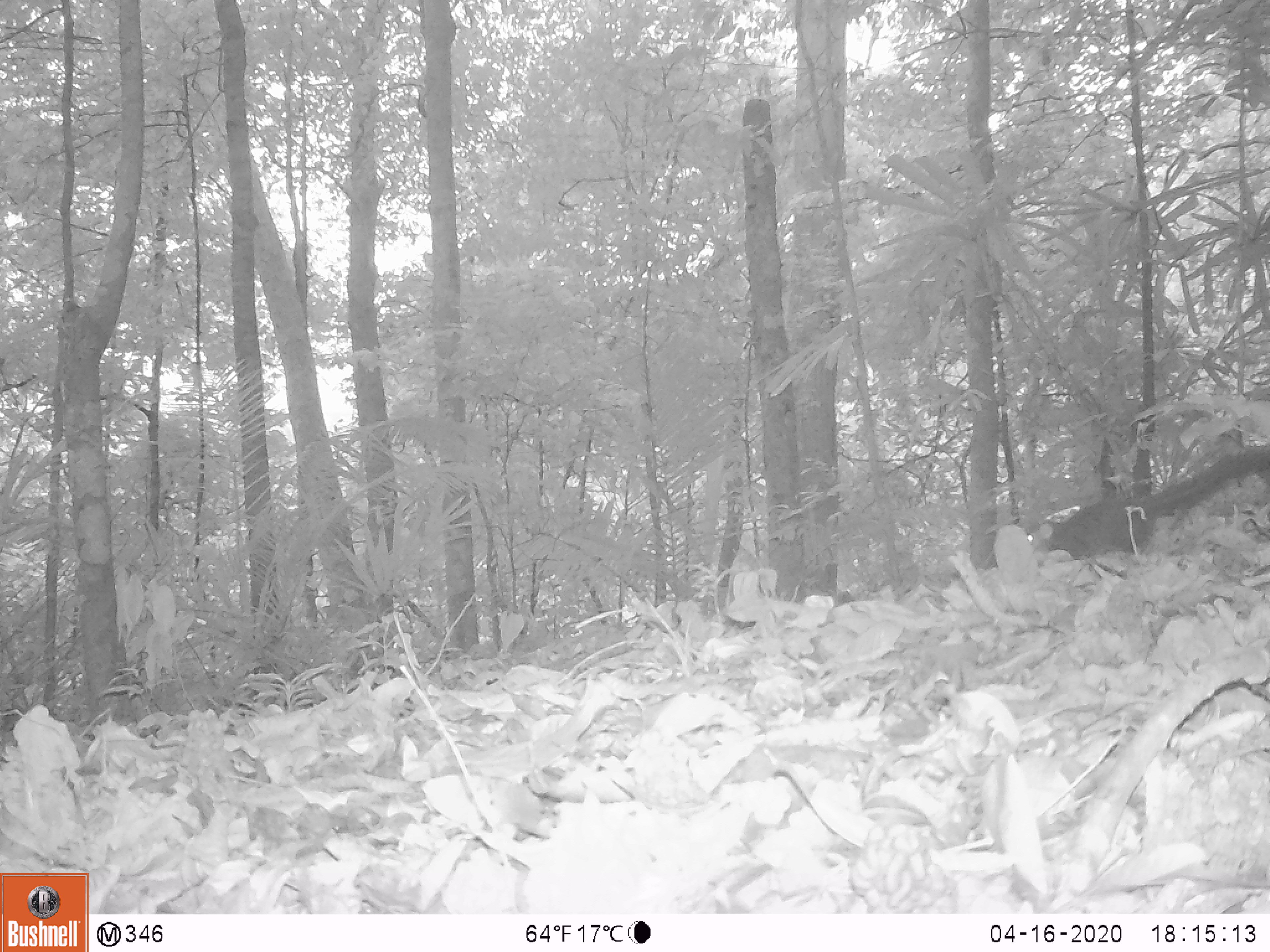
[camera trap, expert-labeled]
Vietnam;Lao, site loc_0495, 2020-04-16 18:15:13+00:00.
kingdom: Animalia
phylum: Chordata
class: Mammalia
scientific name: Mammalia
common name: mammal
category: unidentified small mammal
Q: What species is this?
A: Unidentified small mammal (mammal) (Mammalia).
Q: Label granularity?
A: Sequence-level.